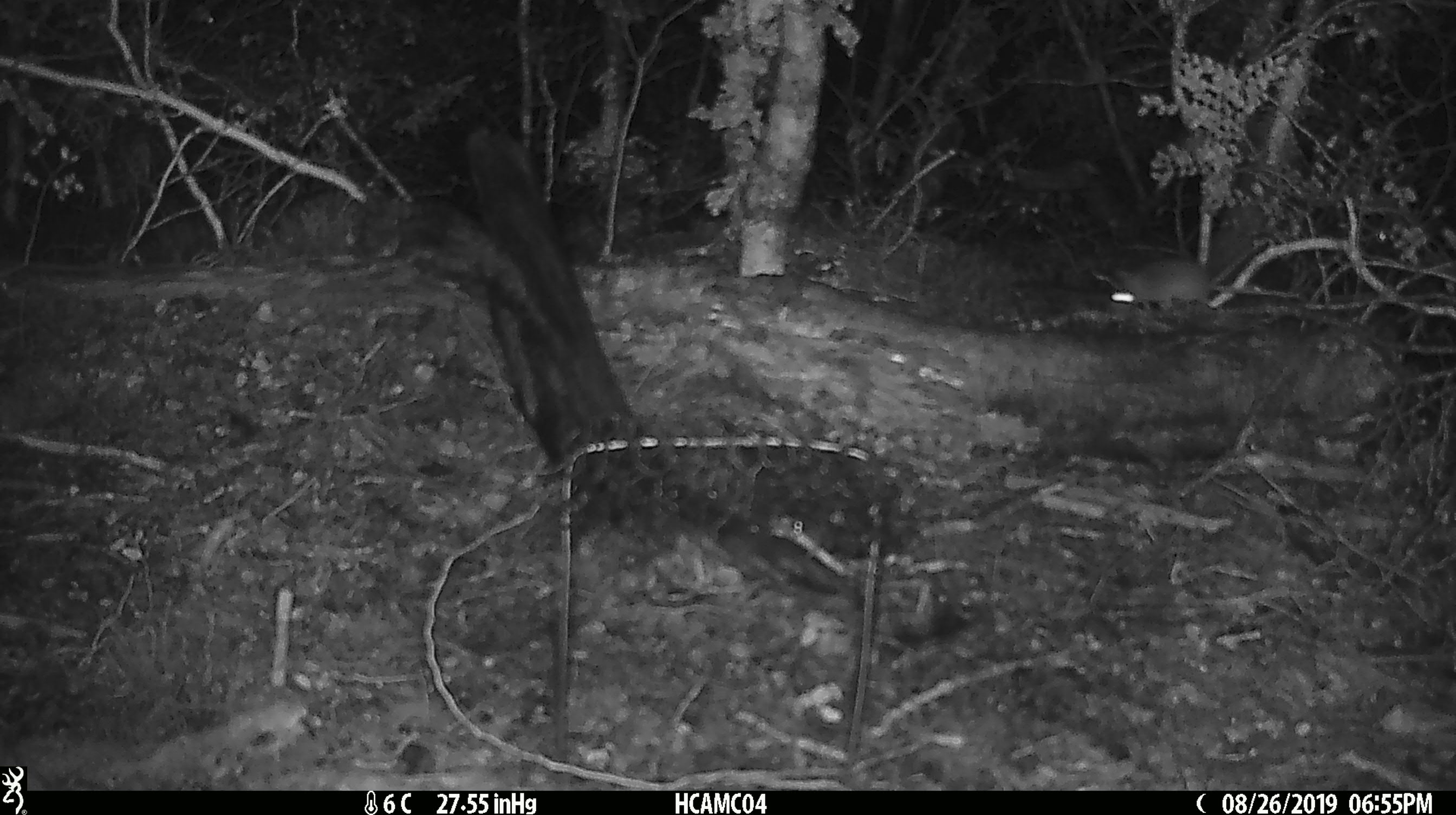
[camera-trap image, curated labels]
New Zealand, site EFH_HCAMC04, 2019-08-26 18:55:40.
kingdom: Animalia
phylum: Chordata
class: Mammalia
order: Rodentia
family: Muridae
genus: Mus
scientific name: Mus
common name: mouse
Mouse (Mus).